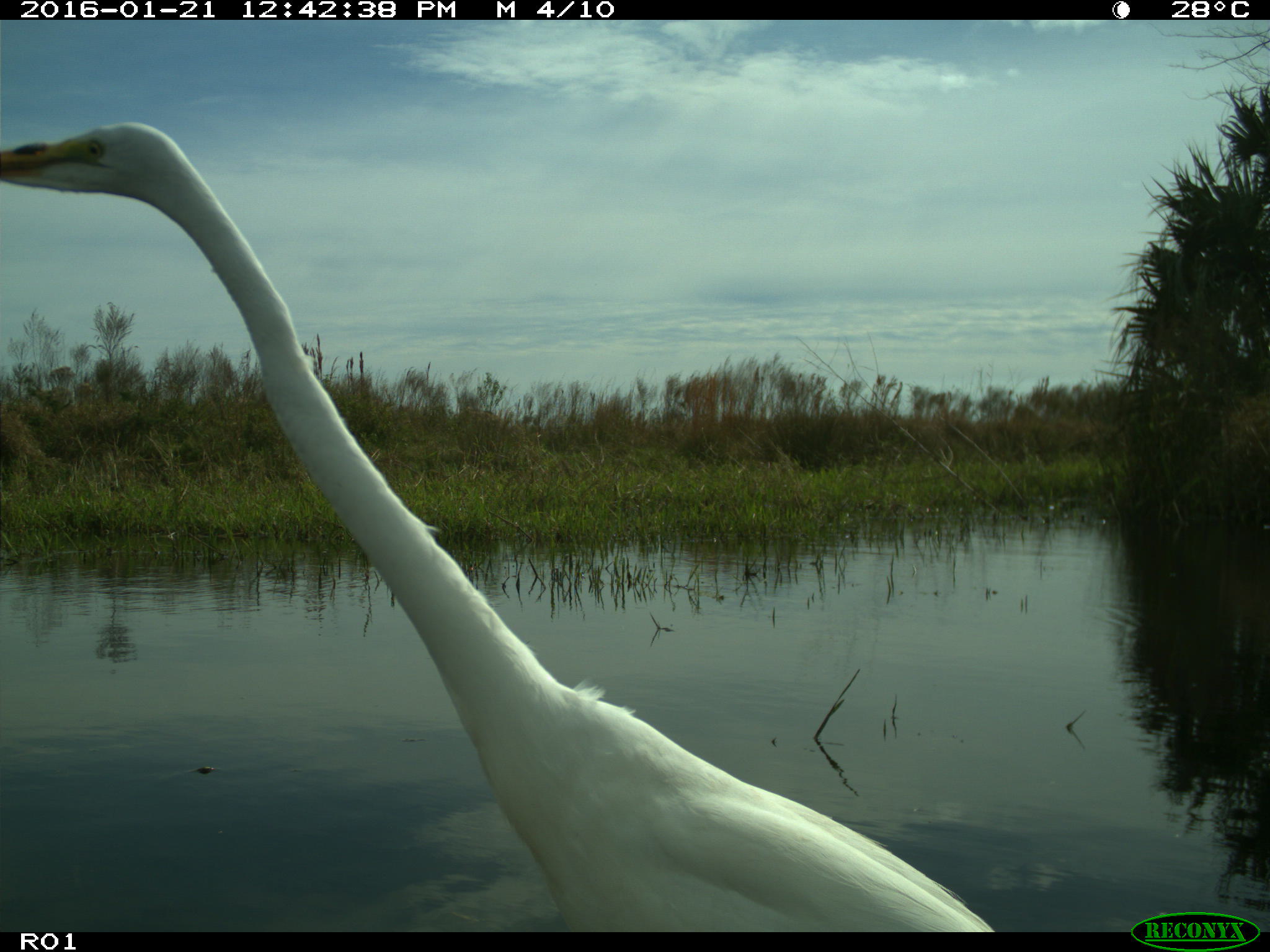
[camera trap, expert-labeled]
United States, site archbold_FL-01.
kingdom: Animalia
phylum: Chordata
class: Aves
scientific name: Aves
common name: birds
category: unidentified bird